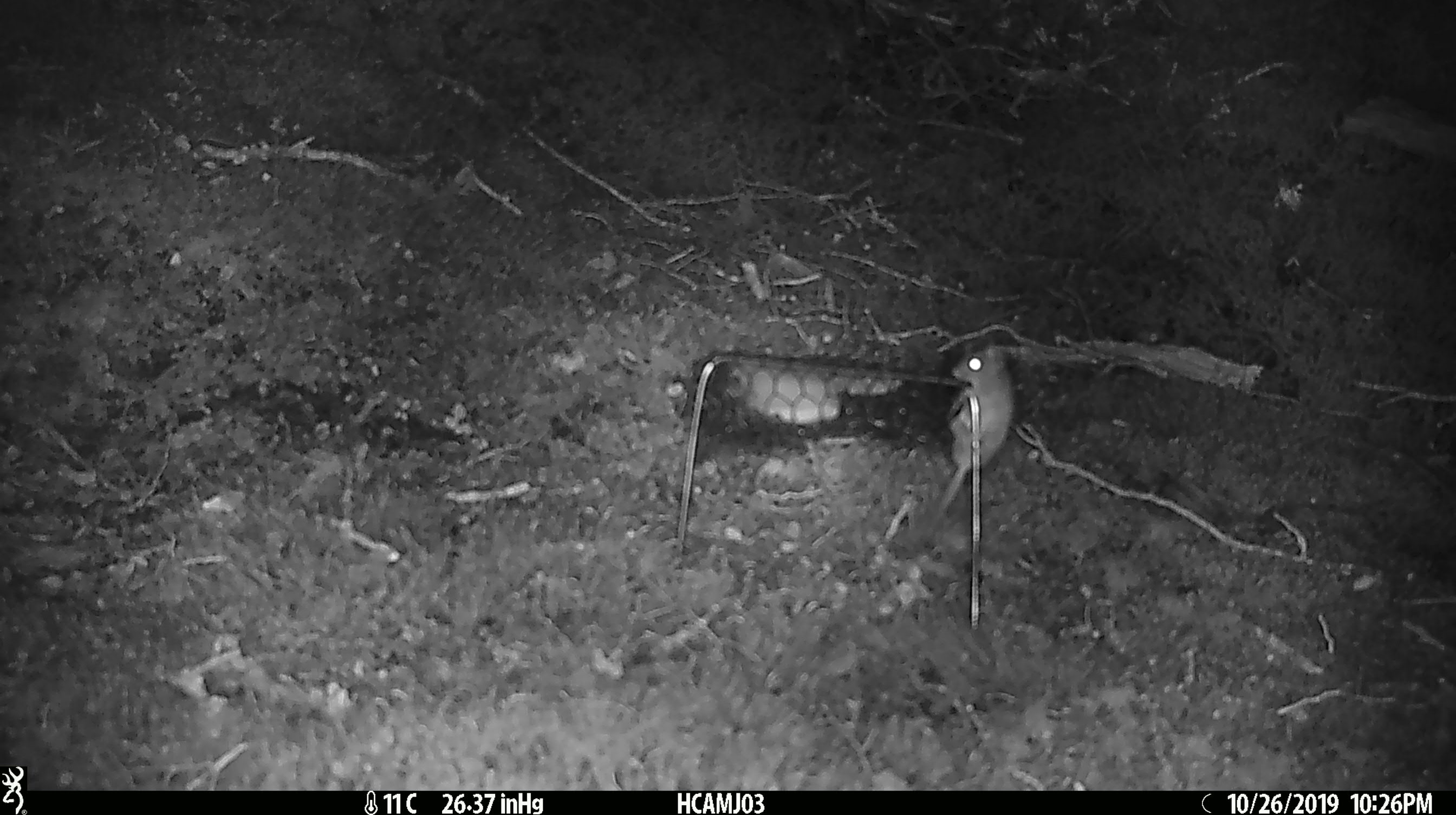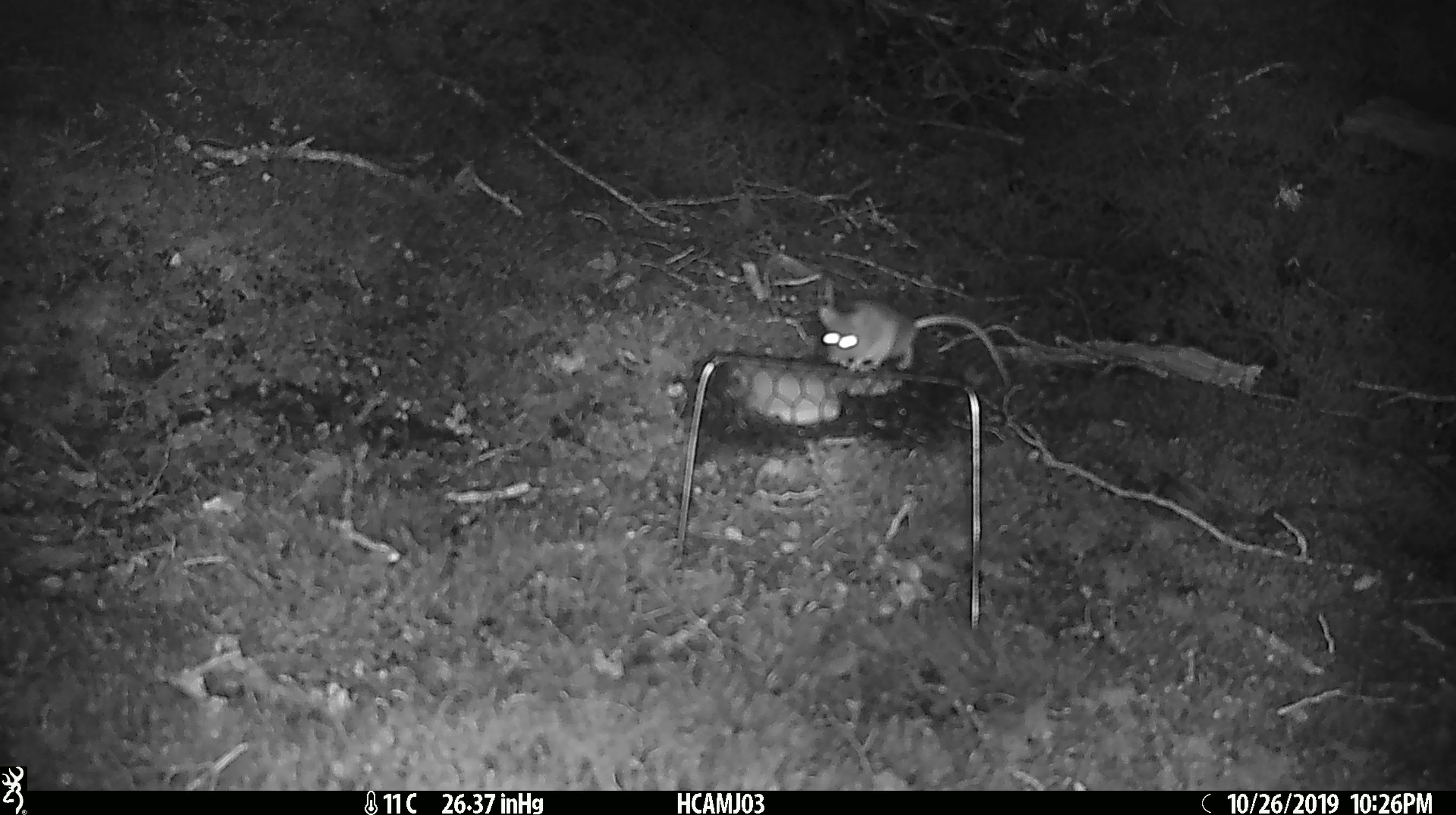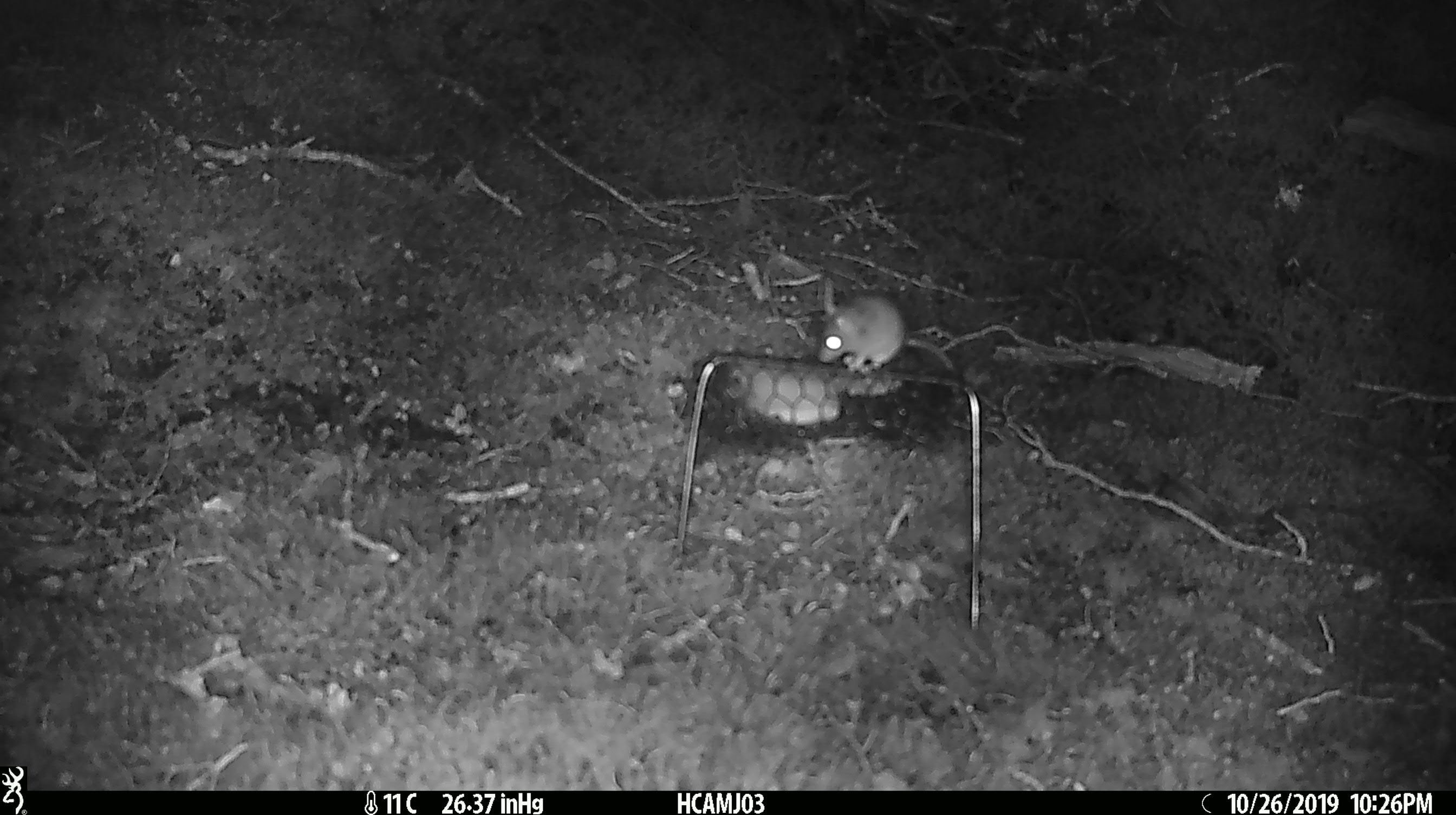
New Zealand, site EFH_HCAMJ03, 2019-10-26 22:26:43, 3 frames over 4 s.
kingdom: Animalia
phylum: Chordata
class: Mammalia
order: Rodentia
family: Muridae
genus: Mus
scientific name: Mus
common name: mouse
Mouse (Mus).